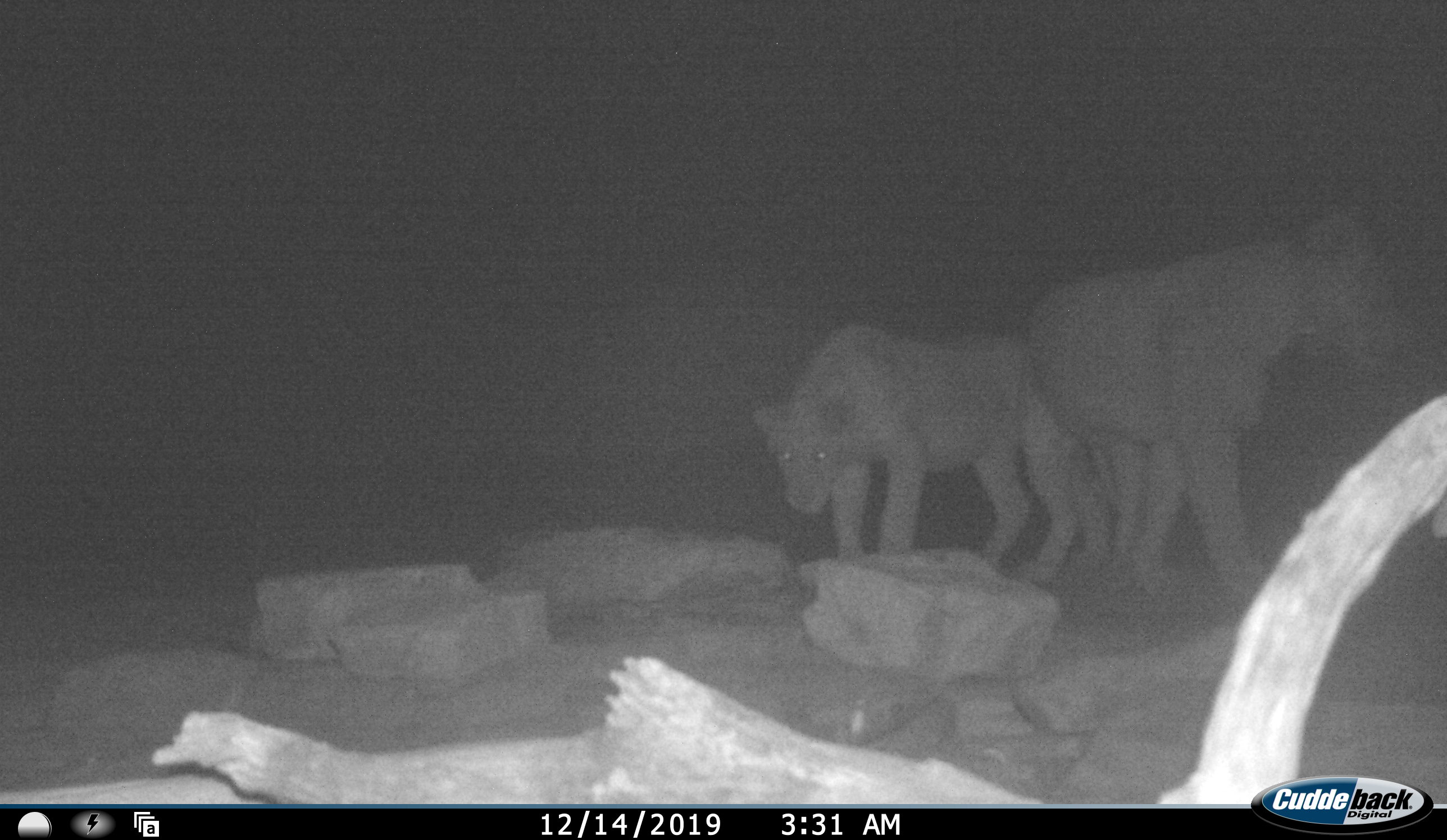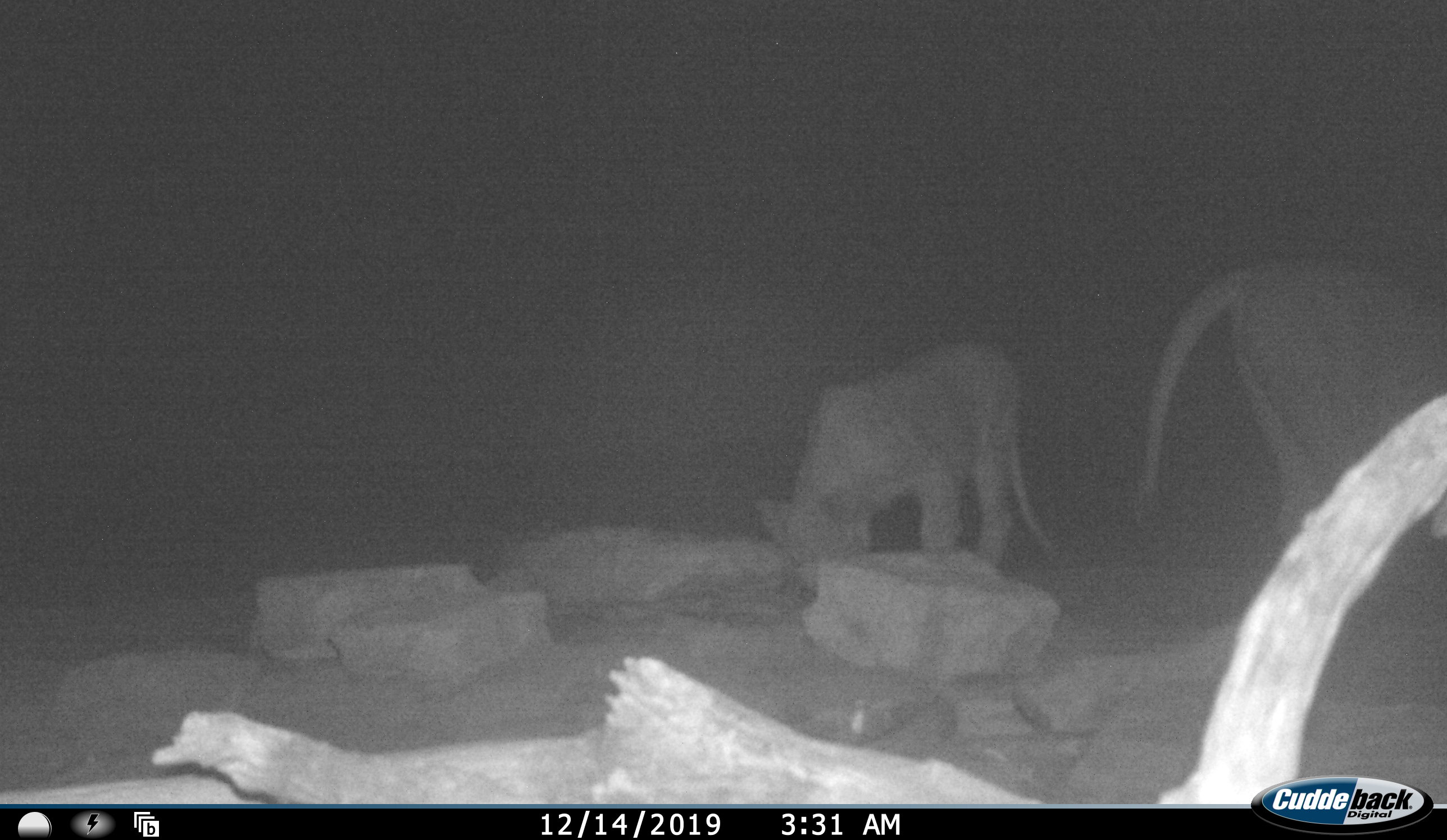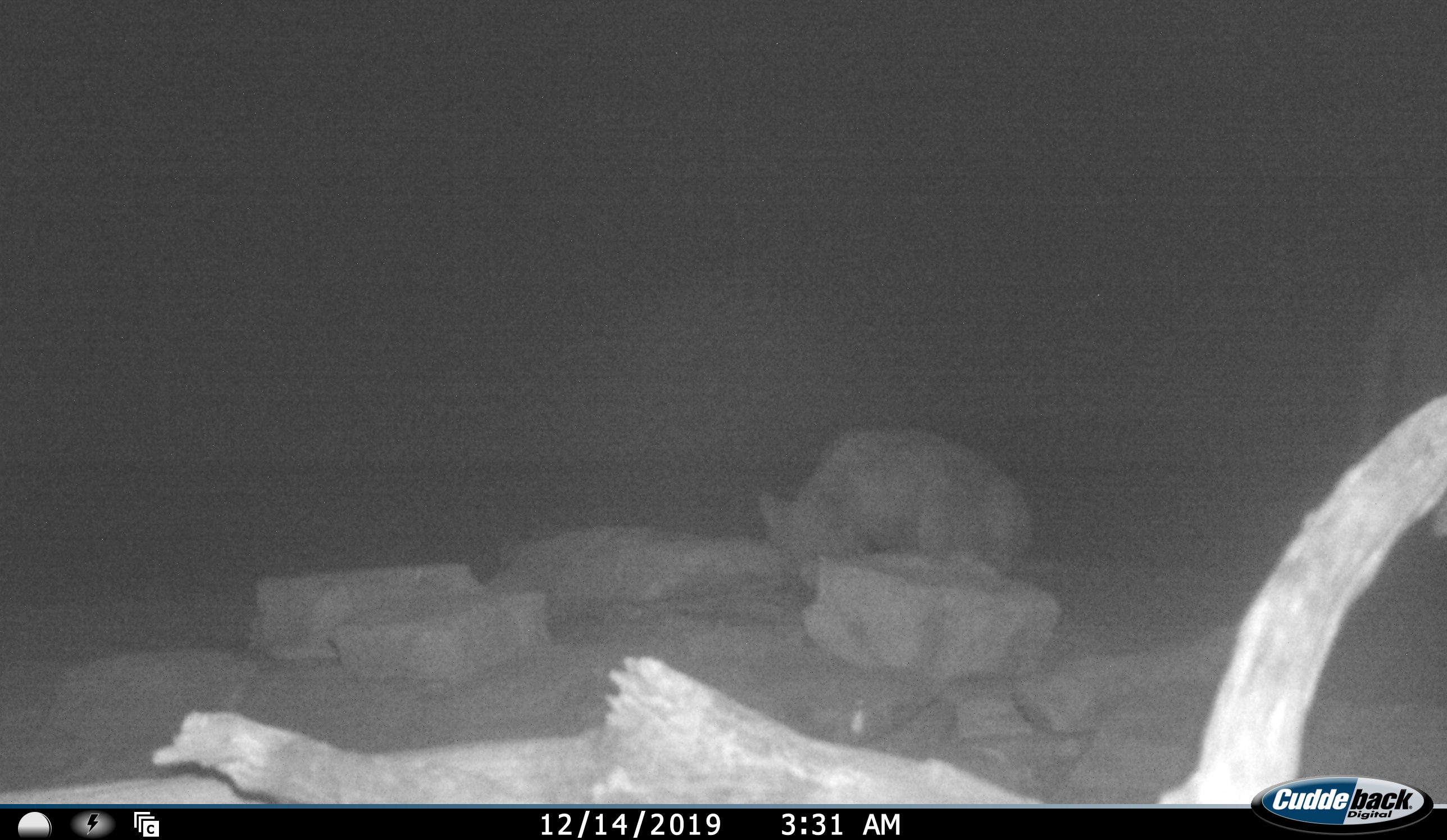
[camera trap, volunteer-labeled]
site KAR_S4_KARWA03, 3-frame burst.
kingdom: Animalia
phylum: Chordata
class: Mammalia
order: Carnivora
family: Felidae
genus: Panthera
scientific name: Panthera leo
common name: lion female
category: lionfemale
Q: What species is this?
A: Lionfemale (lion female) (Panthera leo).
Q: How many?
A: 2.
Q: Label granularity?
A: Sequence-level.